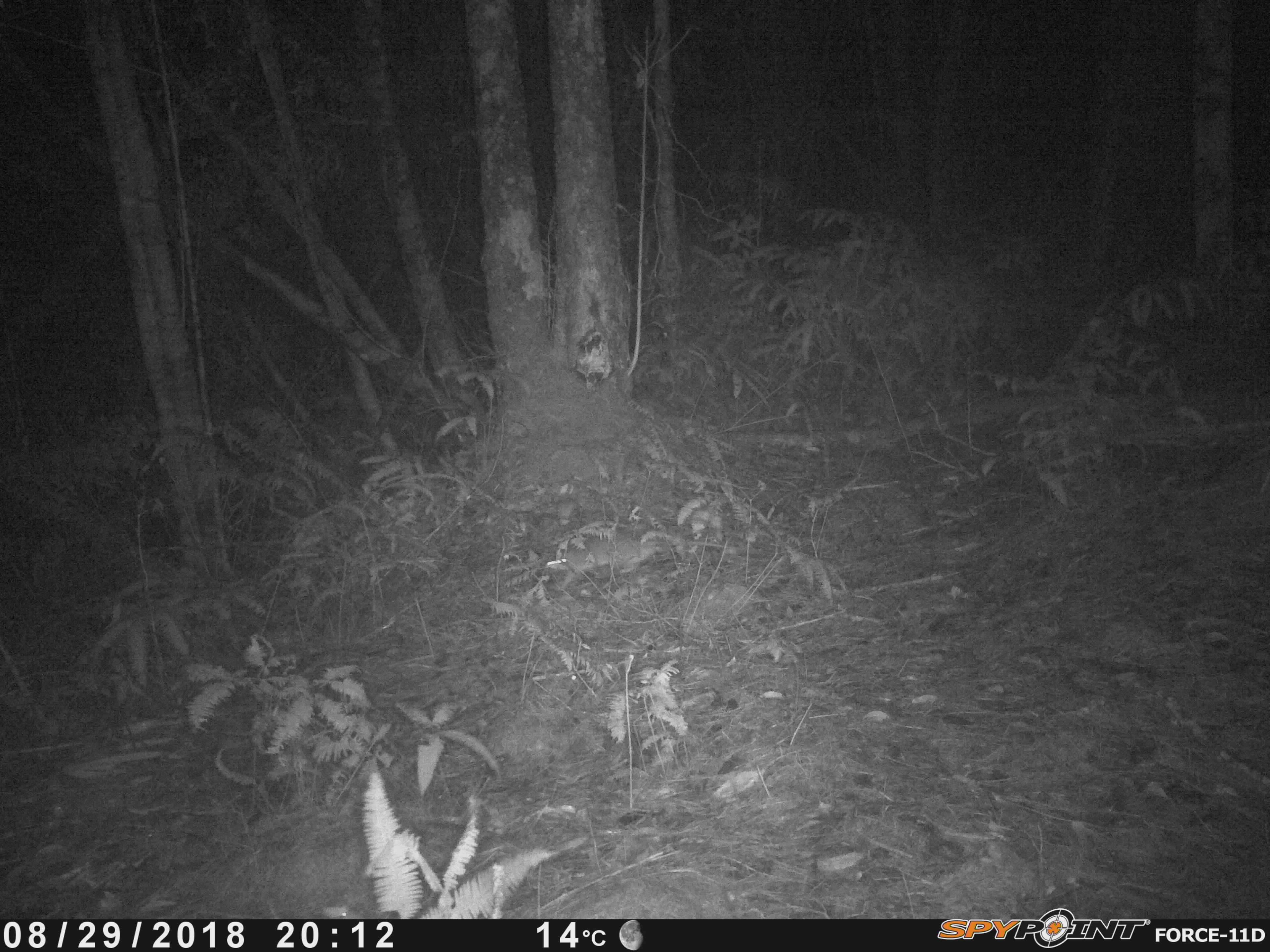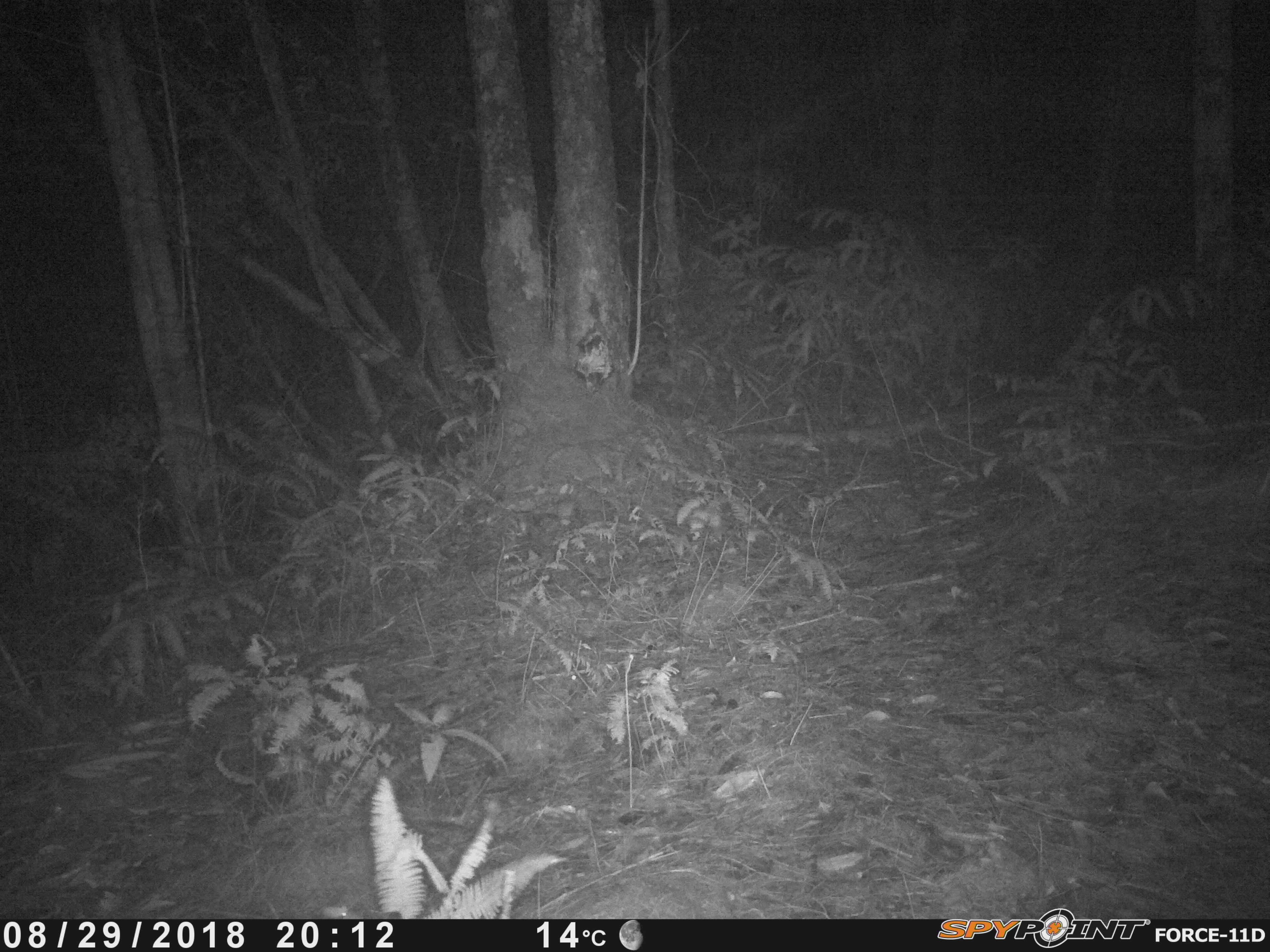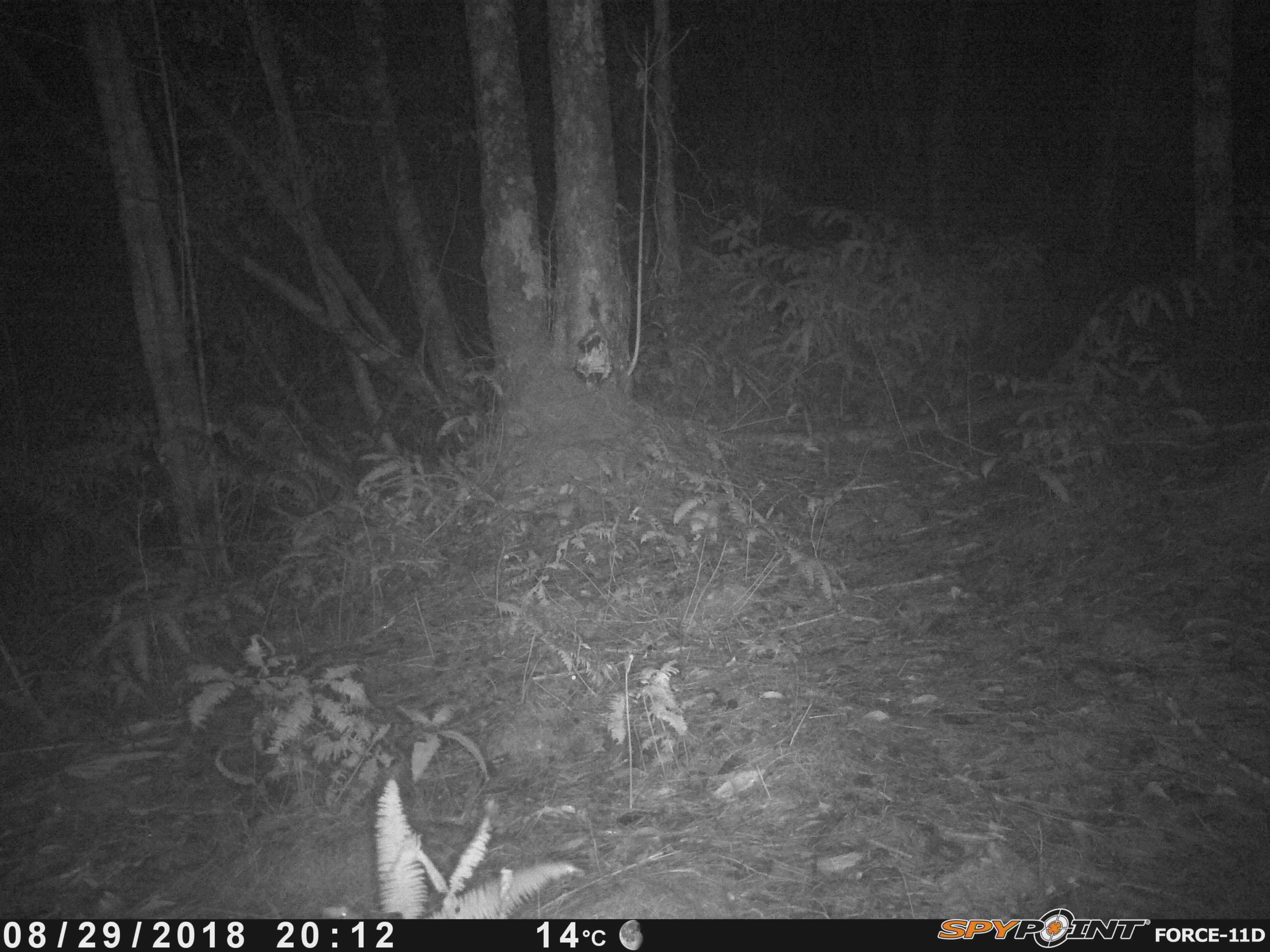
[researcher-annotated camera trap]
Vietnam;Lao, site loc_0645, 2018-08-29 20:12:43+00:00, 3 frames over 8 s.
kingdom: Animalia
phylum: Chordata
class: Mammalia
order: Rodentia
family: Muridae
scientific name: Muridae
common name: old-world mice and rats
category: unidentified murid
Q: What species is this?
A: Unidentified murid (old-world mice and rats) (Muridae).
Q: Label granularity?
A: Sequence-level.